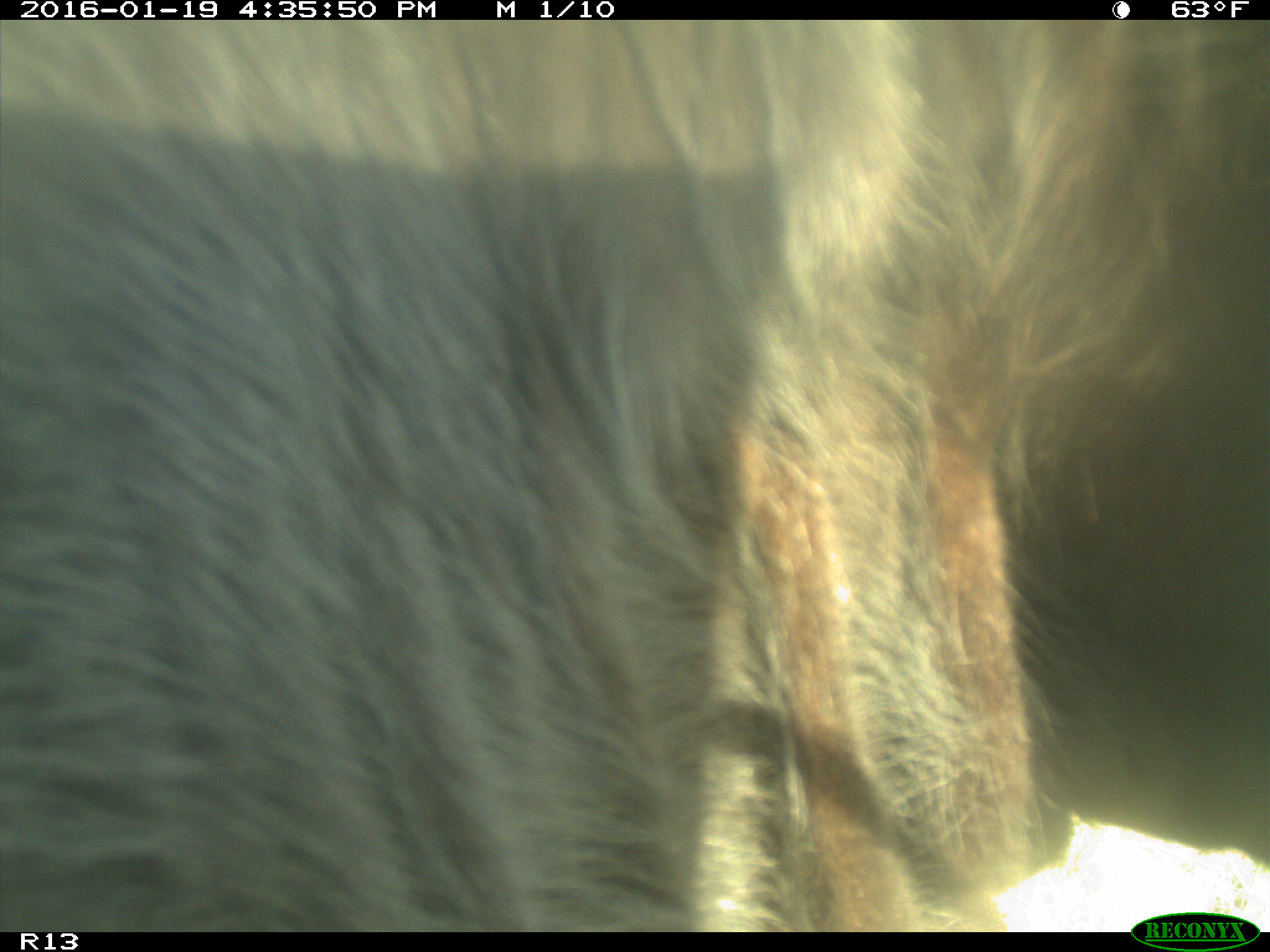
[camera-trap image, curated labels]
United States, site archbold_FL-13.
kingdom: Animalia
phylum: Chordata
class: Mammalia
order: Artiodactyla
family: Bovidae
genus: Bos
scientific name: Bos taurus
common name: domestic cow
Bos taurus (domestic cow).